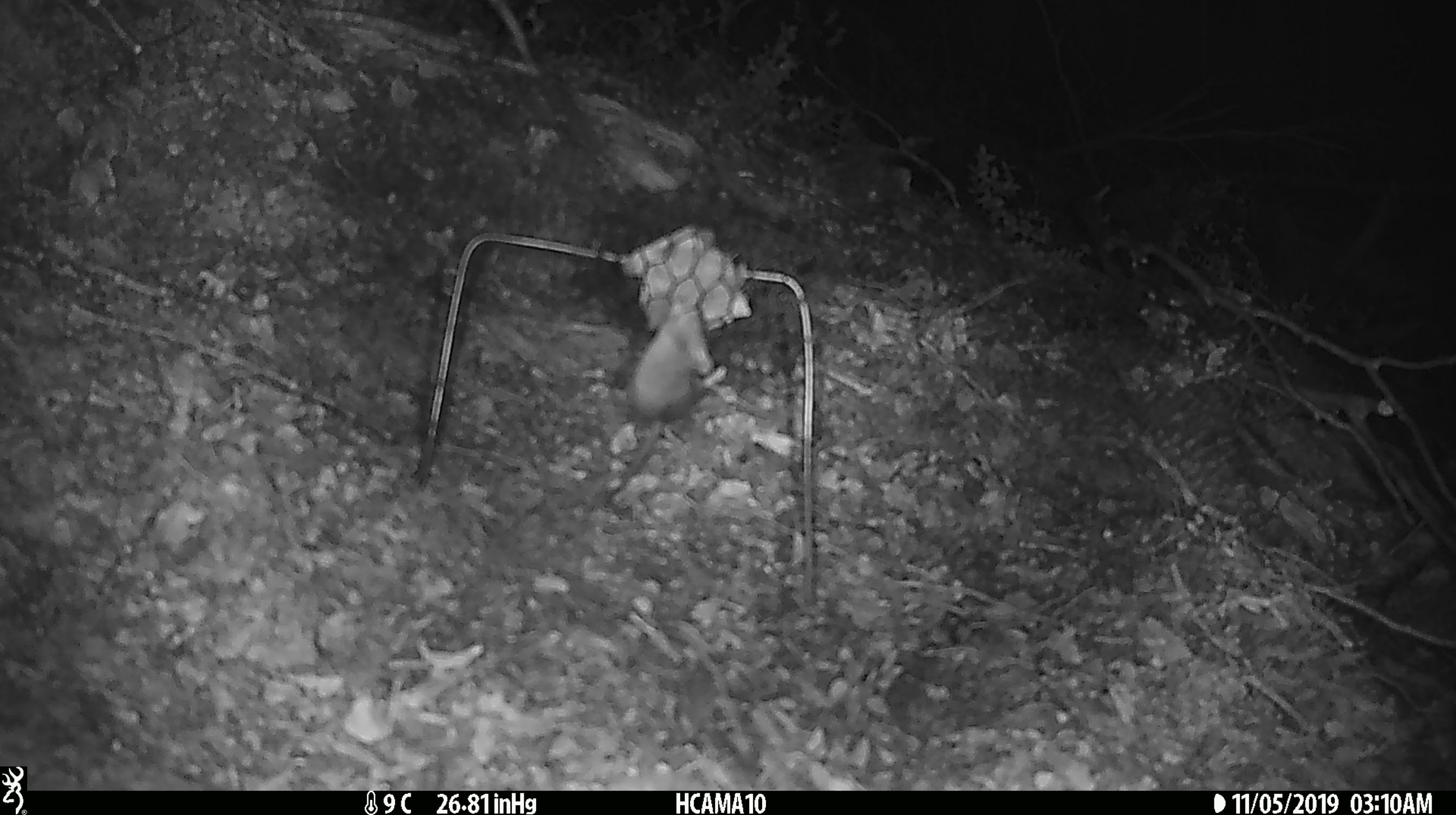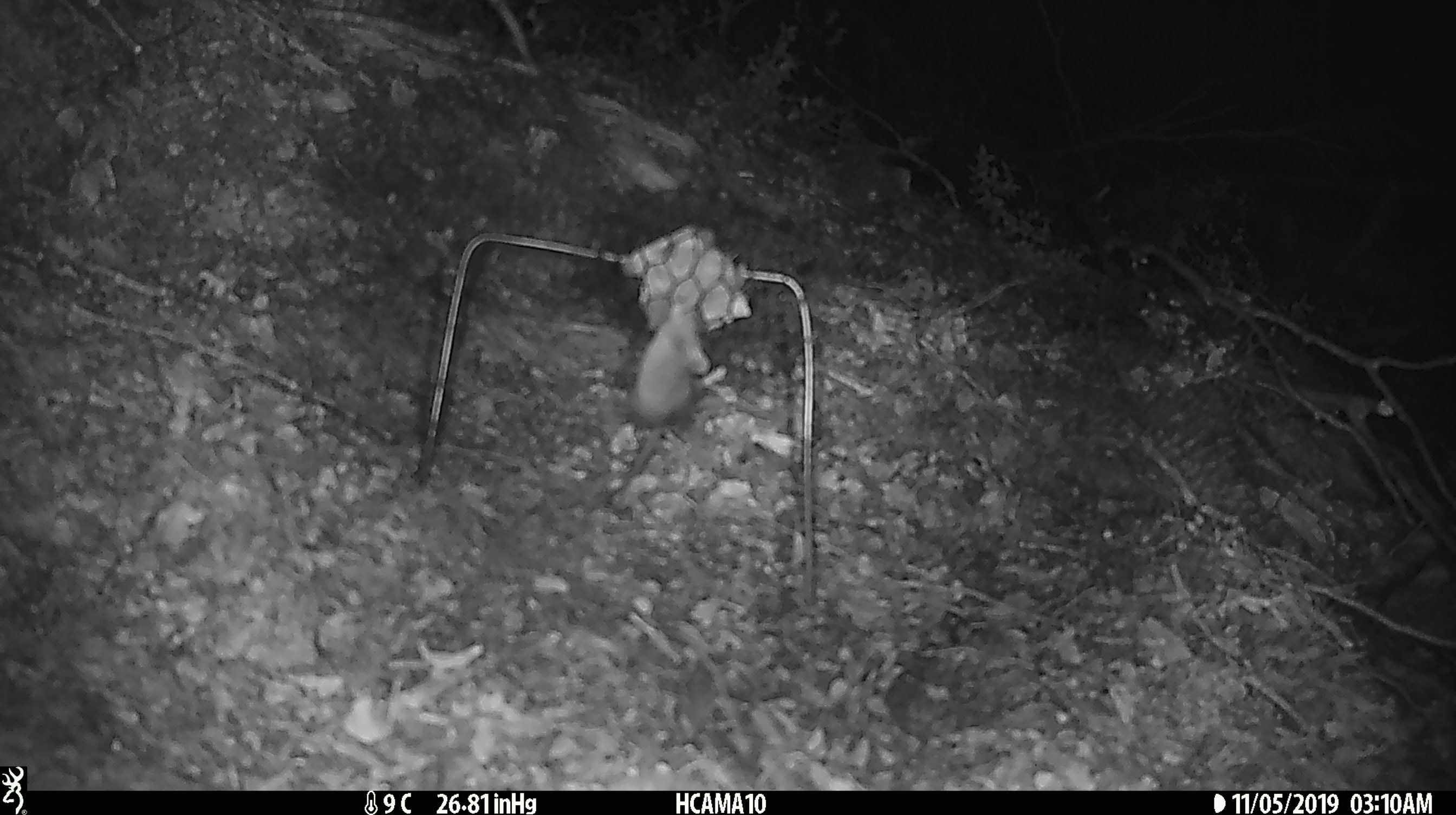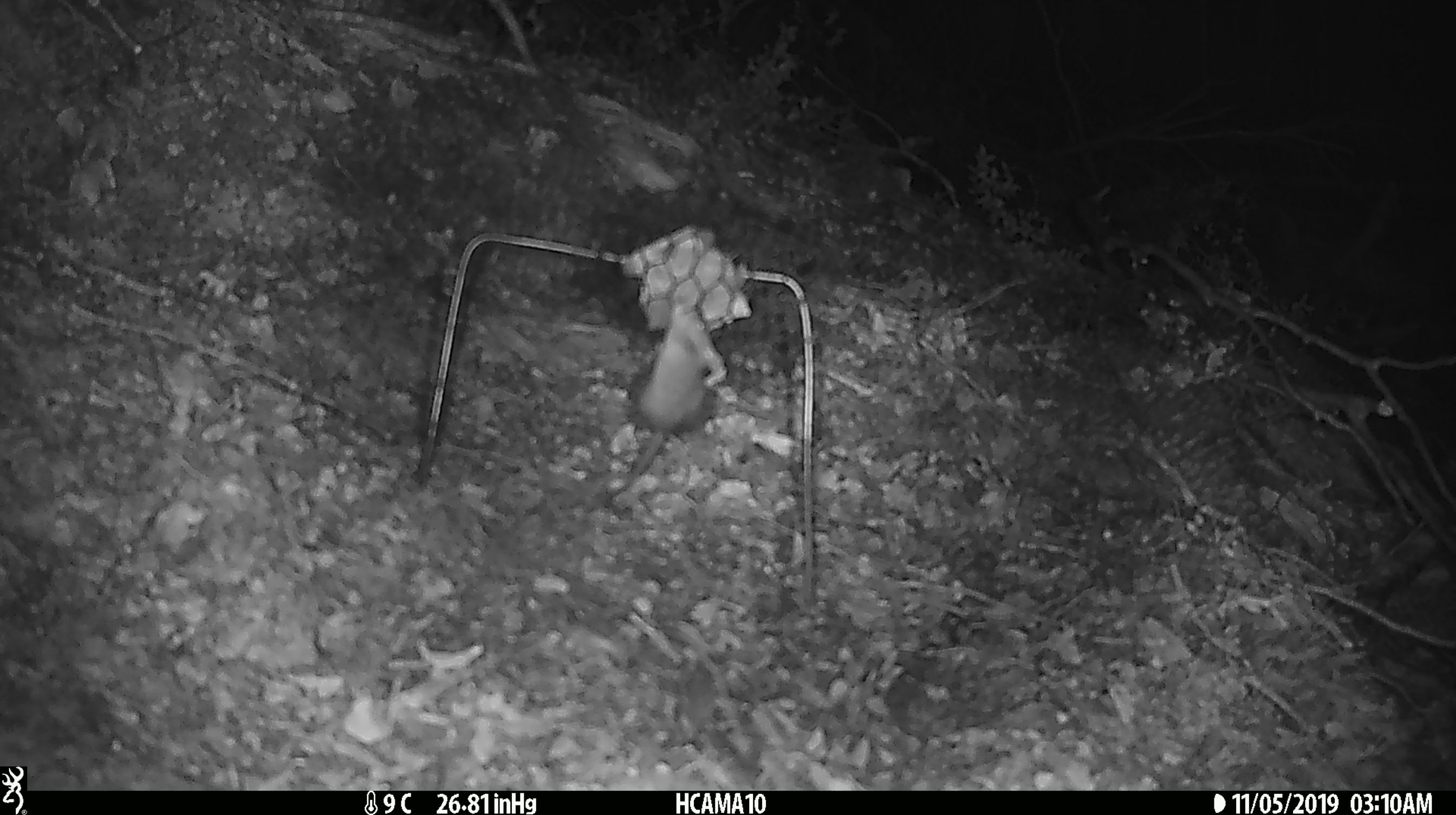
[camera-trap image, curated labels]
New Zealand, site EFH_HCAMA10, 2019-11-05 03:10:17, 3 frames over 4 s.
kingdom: Animalia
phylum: Chordata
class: Mammalia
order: Rodentia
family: Muridae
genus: Mus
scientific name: Mus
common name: mouse